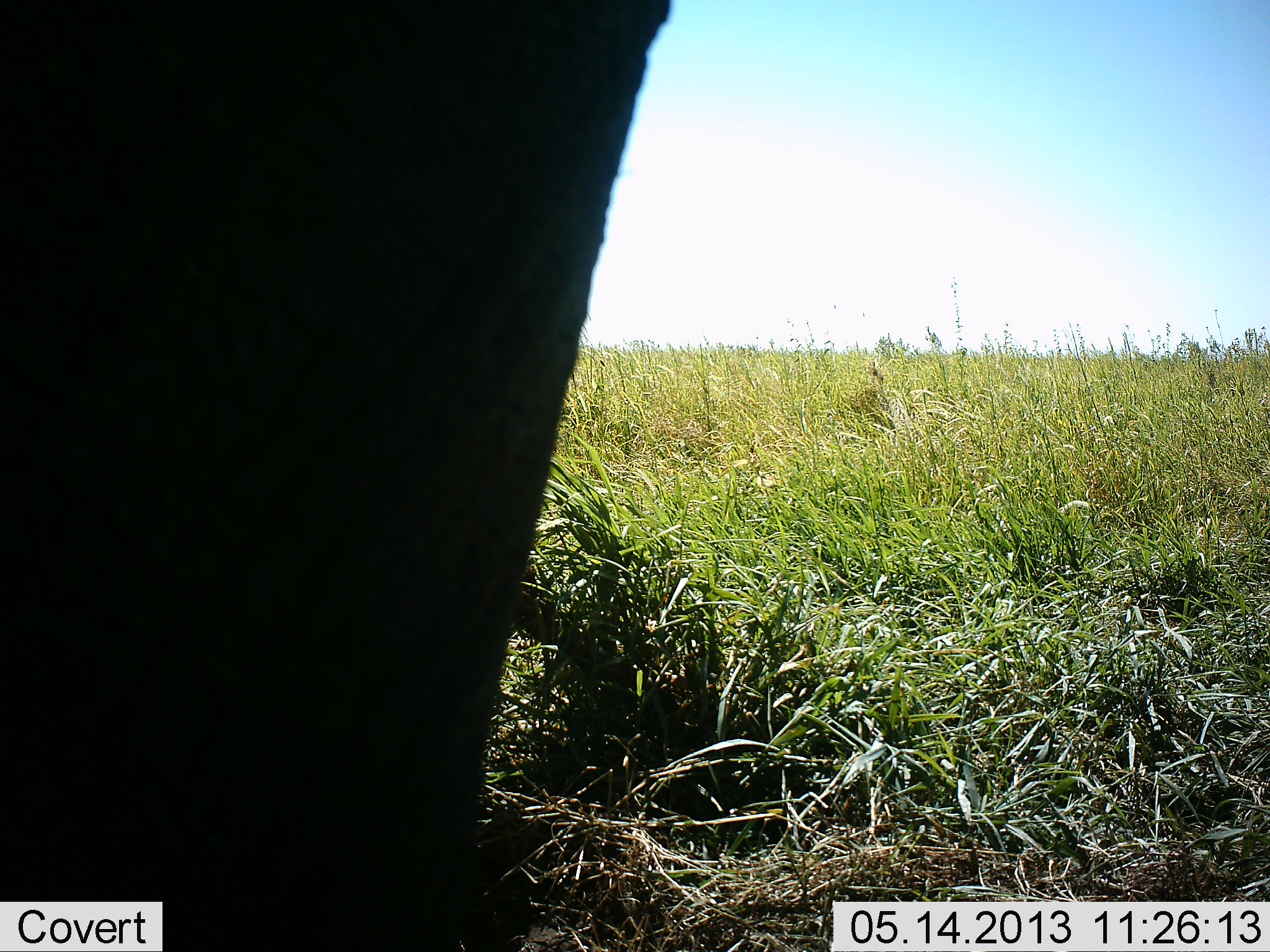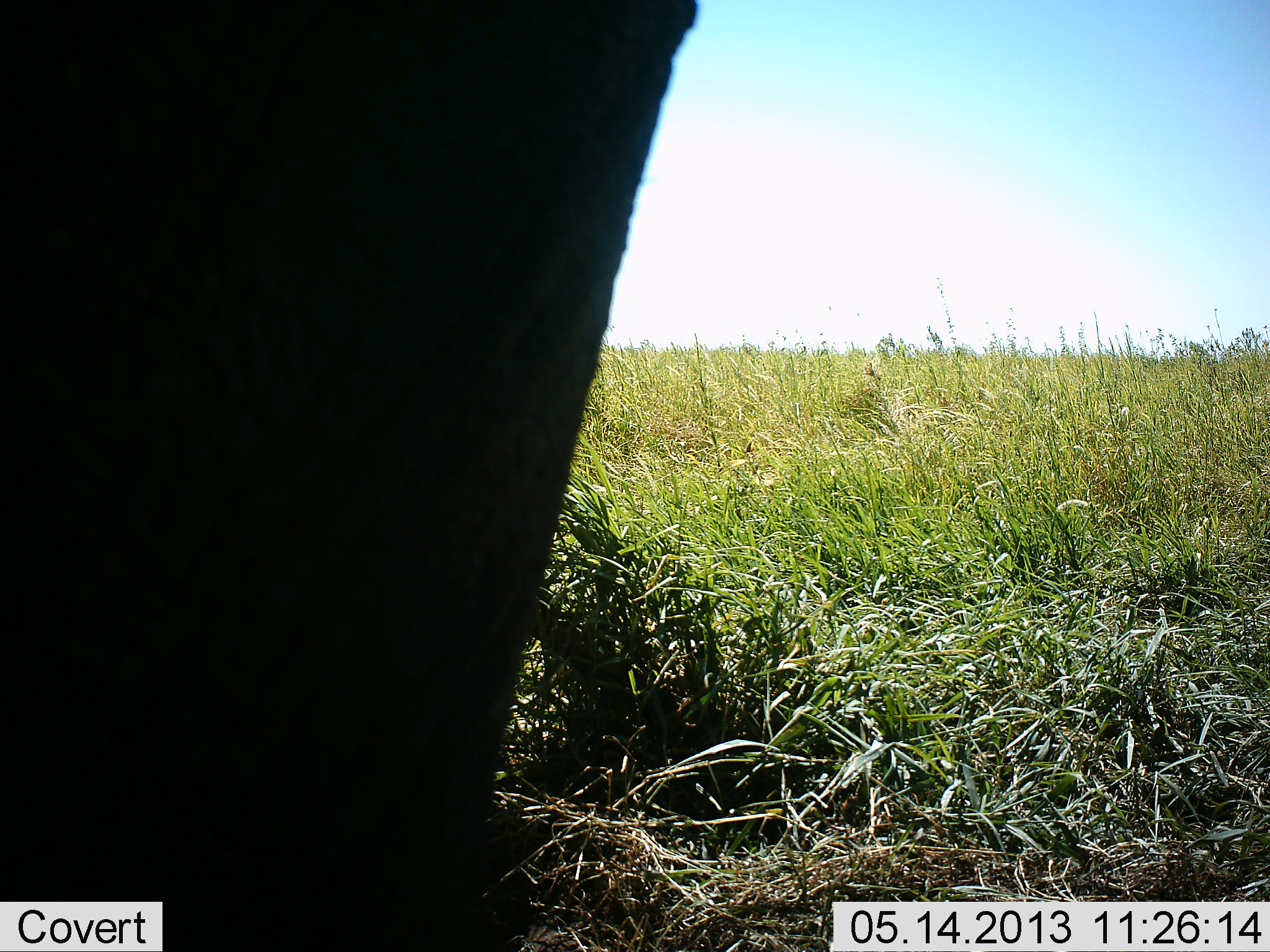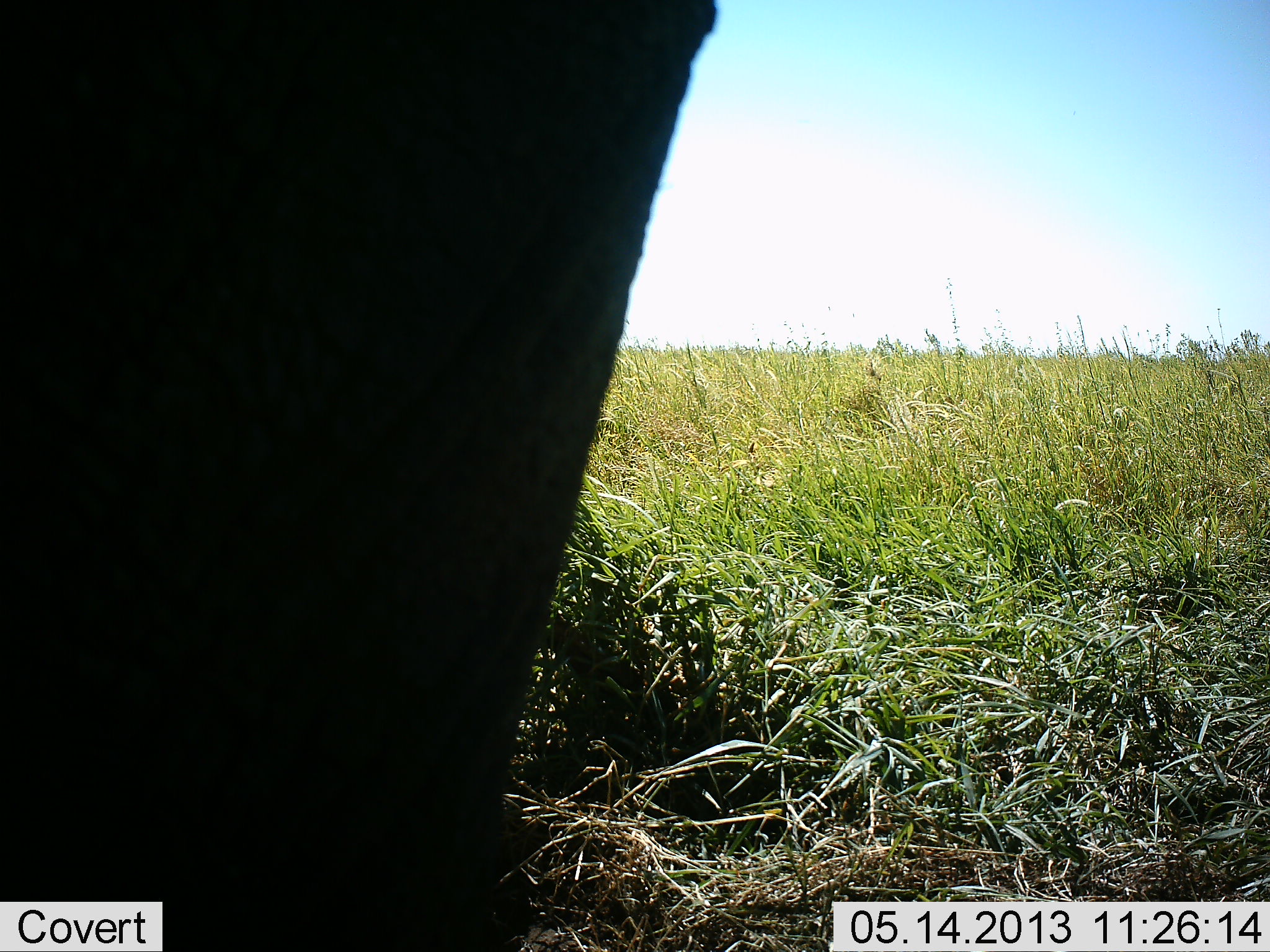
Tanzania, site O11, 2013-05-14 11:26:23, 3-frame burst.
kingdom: Animalia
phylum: Chordata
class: Mammalia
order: Proboscidea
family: Elephantidae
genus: Loxodonta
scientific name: Loxodonta africana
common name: african bush elephant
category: elephant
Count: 1.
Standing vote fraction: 90%.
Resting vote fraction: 0%.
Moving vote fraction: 10%.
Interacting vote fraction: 0%.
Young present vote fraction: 0%.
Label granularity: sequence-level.